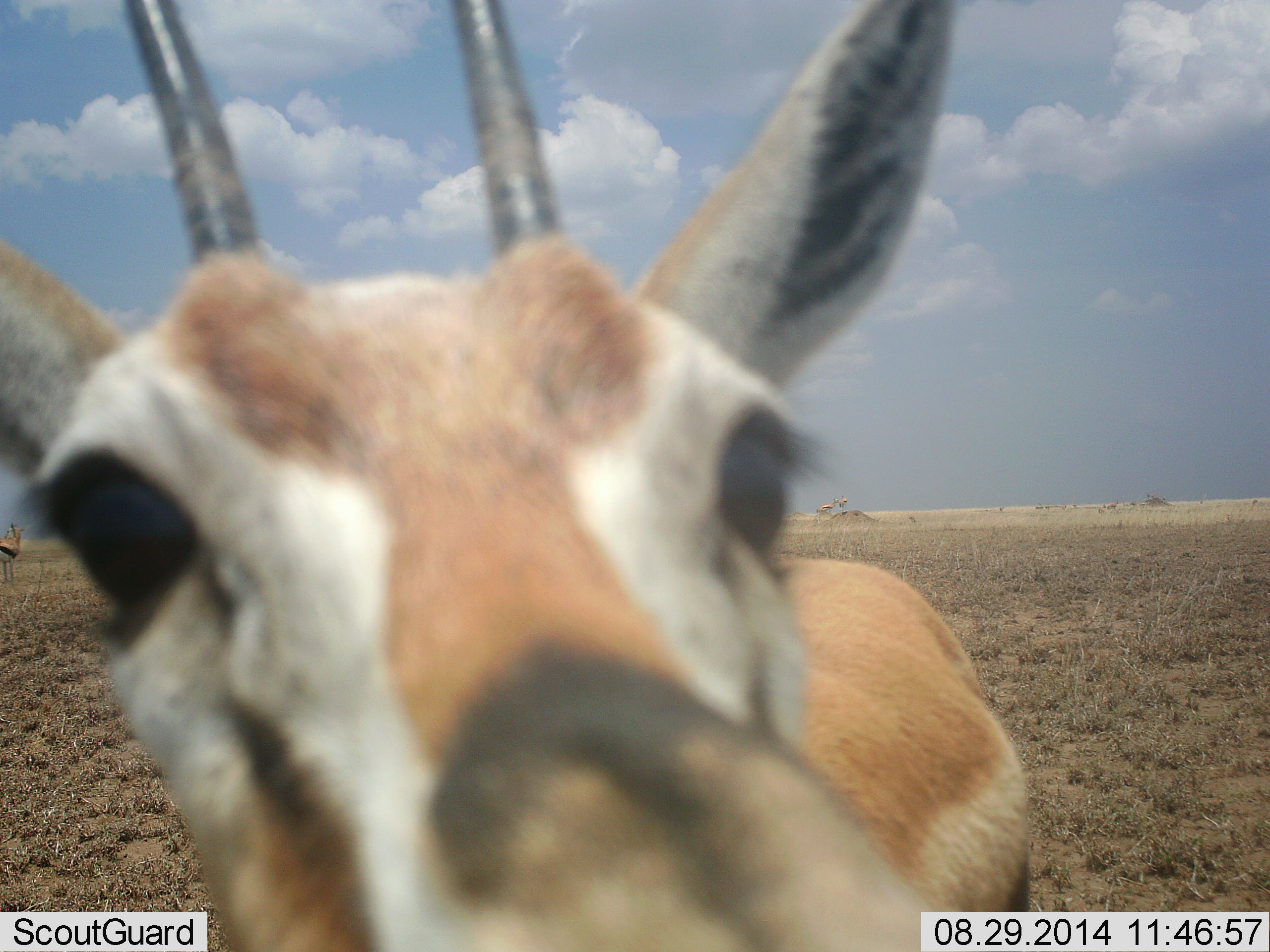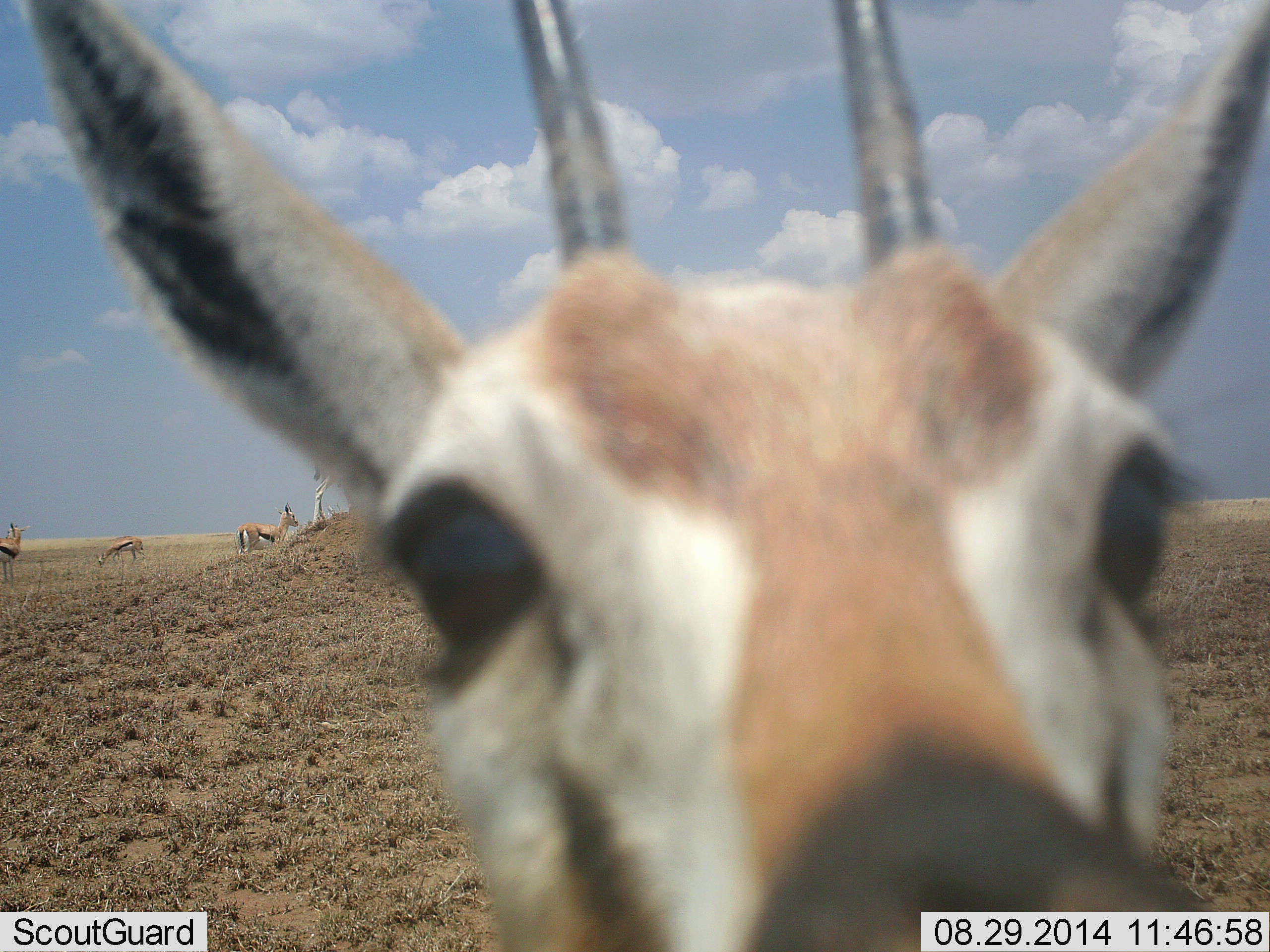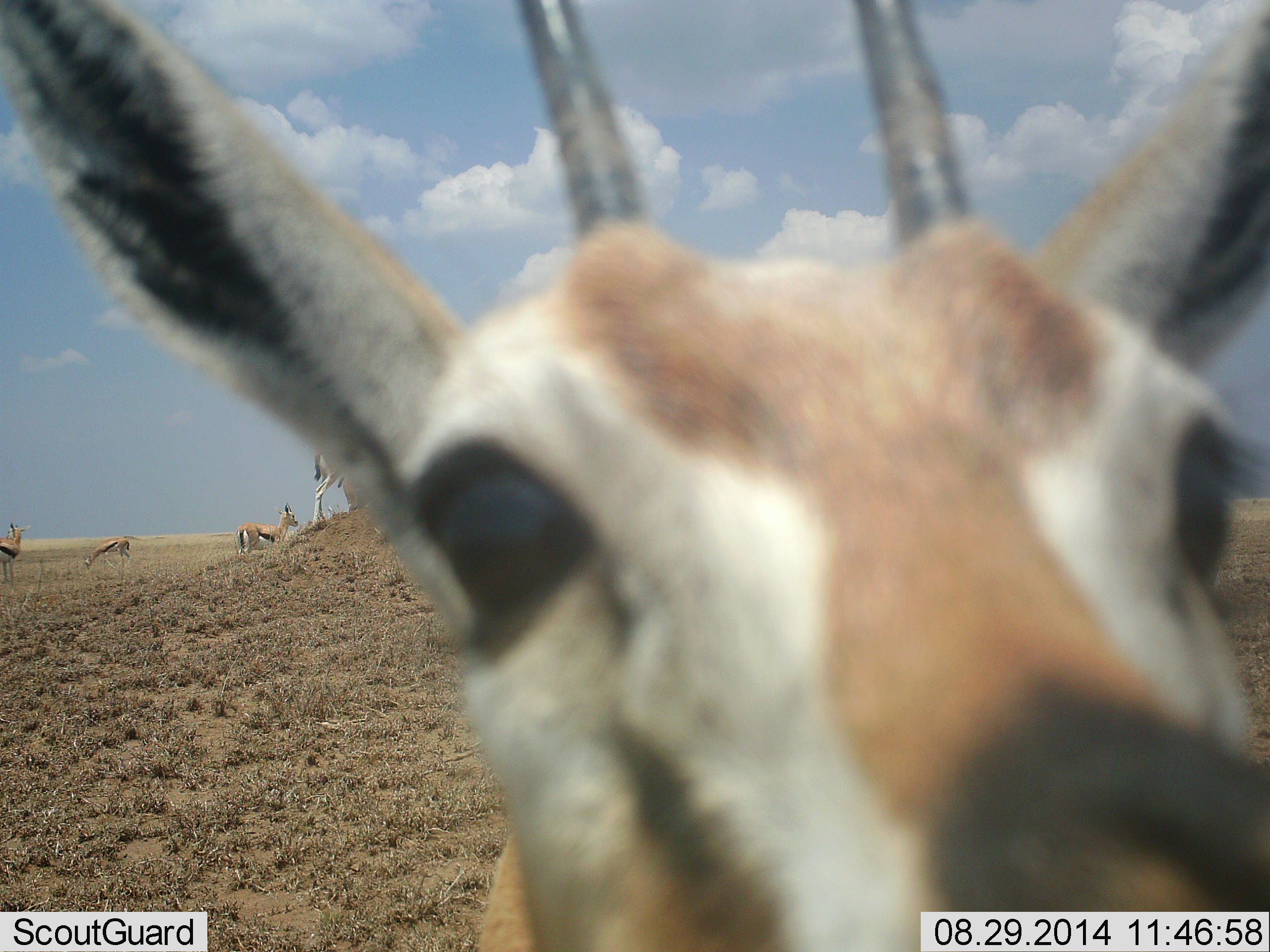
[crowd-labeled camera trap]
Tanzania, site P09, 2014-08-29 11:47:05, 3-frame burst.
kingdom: Animalia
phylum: Chordata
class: Mammalia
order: Artiodactyla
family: Bovidae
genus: Eudorcas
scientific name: Eudorcas thomsonii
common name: thomson's gazelle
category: gazellethomsons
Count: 5.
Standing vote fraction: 80%.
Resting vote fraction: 0%.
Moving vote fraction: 10%.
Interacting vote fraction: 20%.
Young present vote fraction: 0%.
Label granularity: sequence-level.